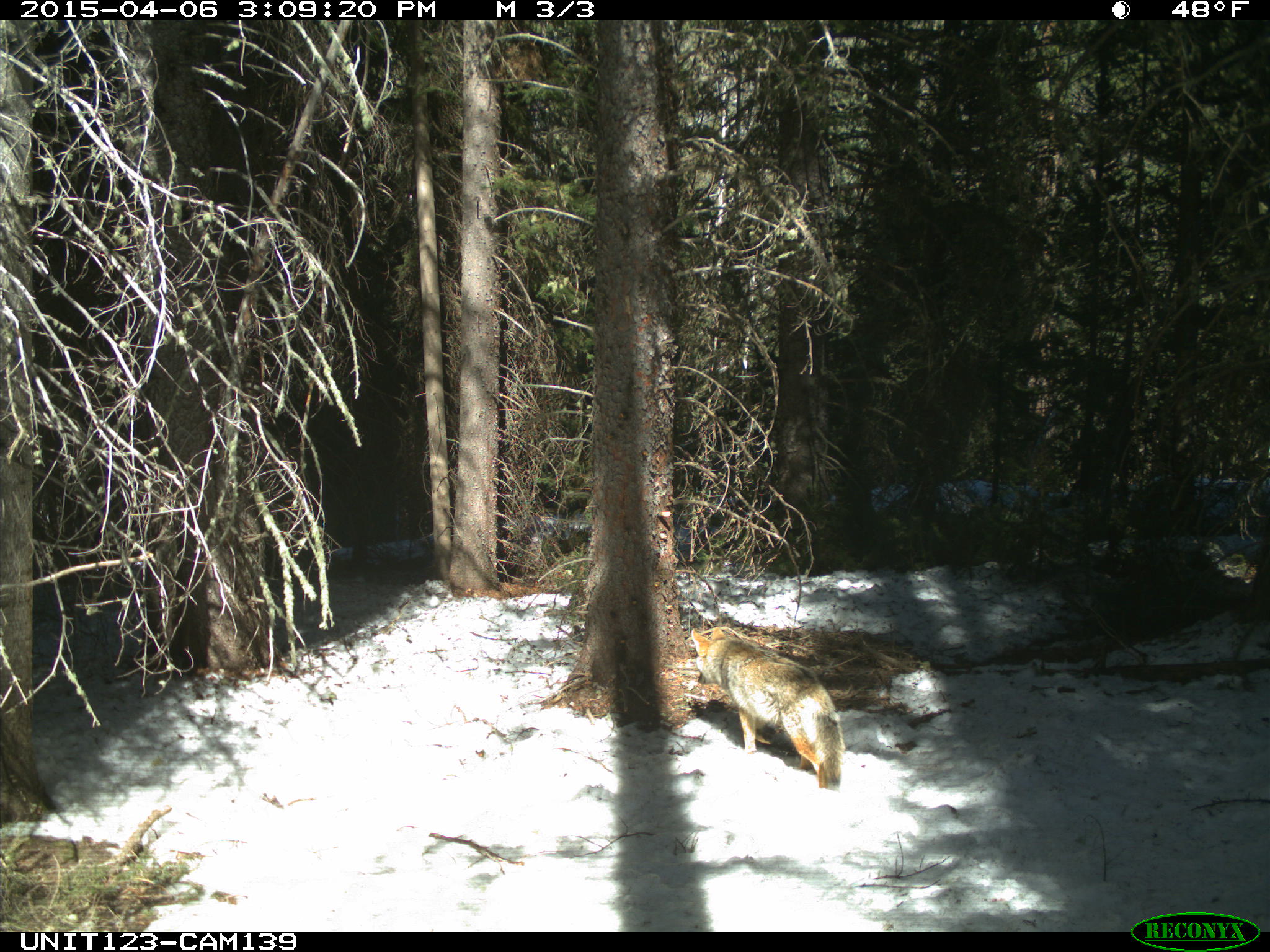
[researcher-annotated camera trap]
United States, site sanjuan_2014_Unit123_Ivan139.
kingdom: Animalia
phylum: Chordata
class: Mammalia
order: Carnivora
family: Canidae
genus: Canis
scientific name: Canis latrans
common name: coyote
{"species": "Canis latrans (coyote)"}